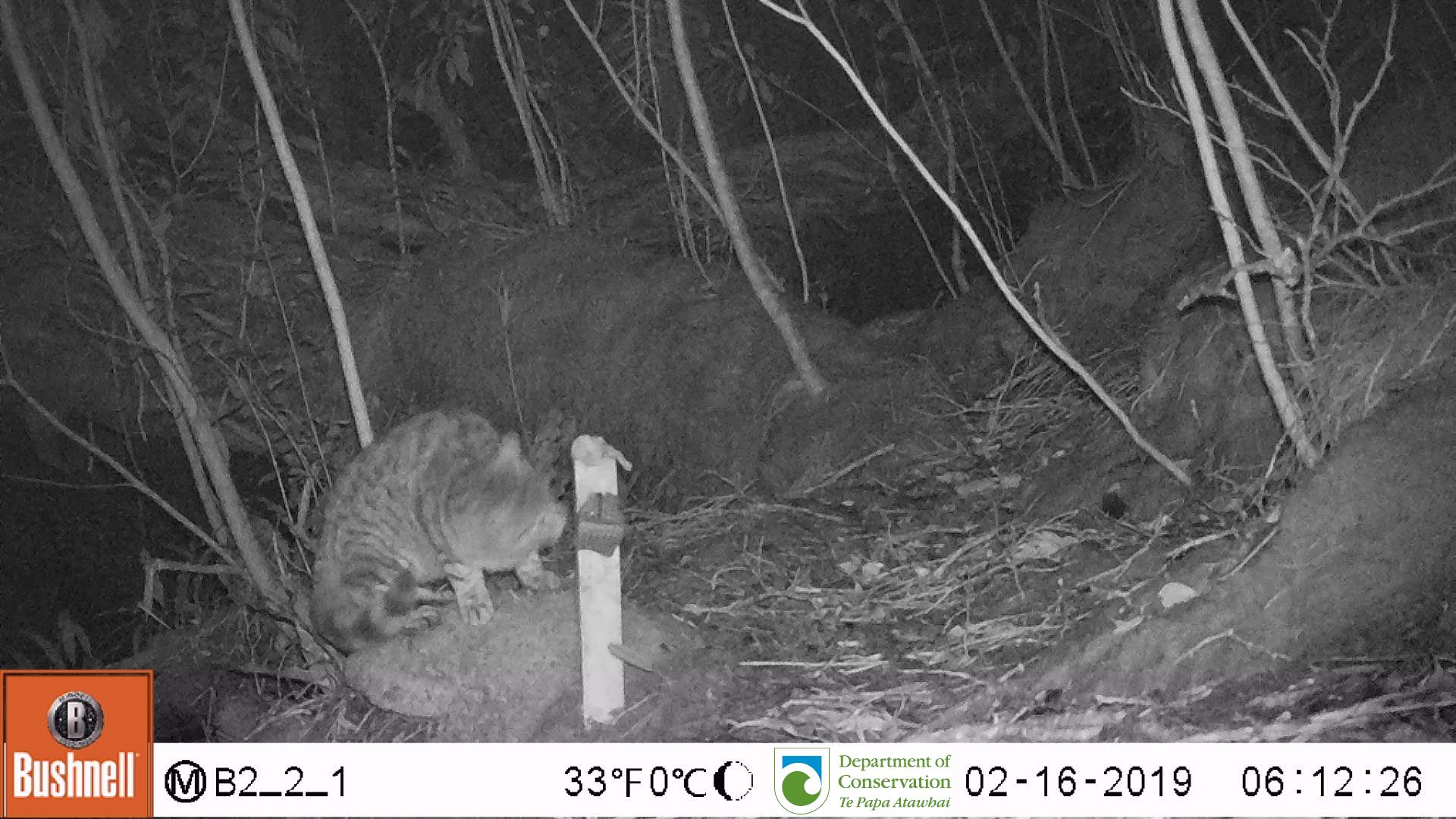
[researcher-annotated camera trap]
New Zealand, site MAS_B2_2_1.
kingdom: Animalia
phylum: Chordata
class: Mammalia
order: Carnivora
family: Felidae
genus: Felis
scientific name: Felis catus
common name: domestic cat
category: cat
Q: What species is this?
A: Cat (domestic cat) (Felis catus).